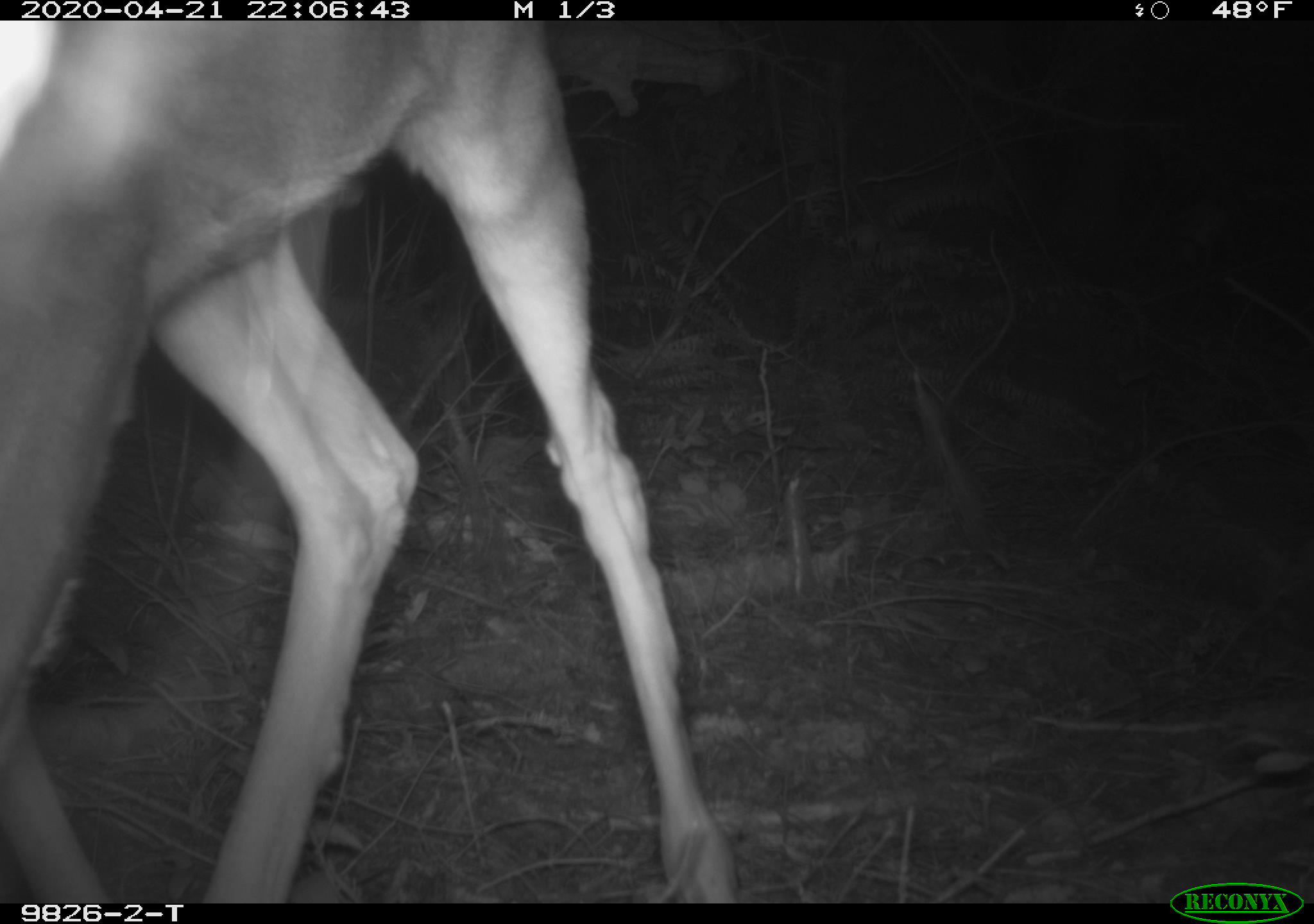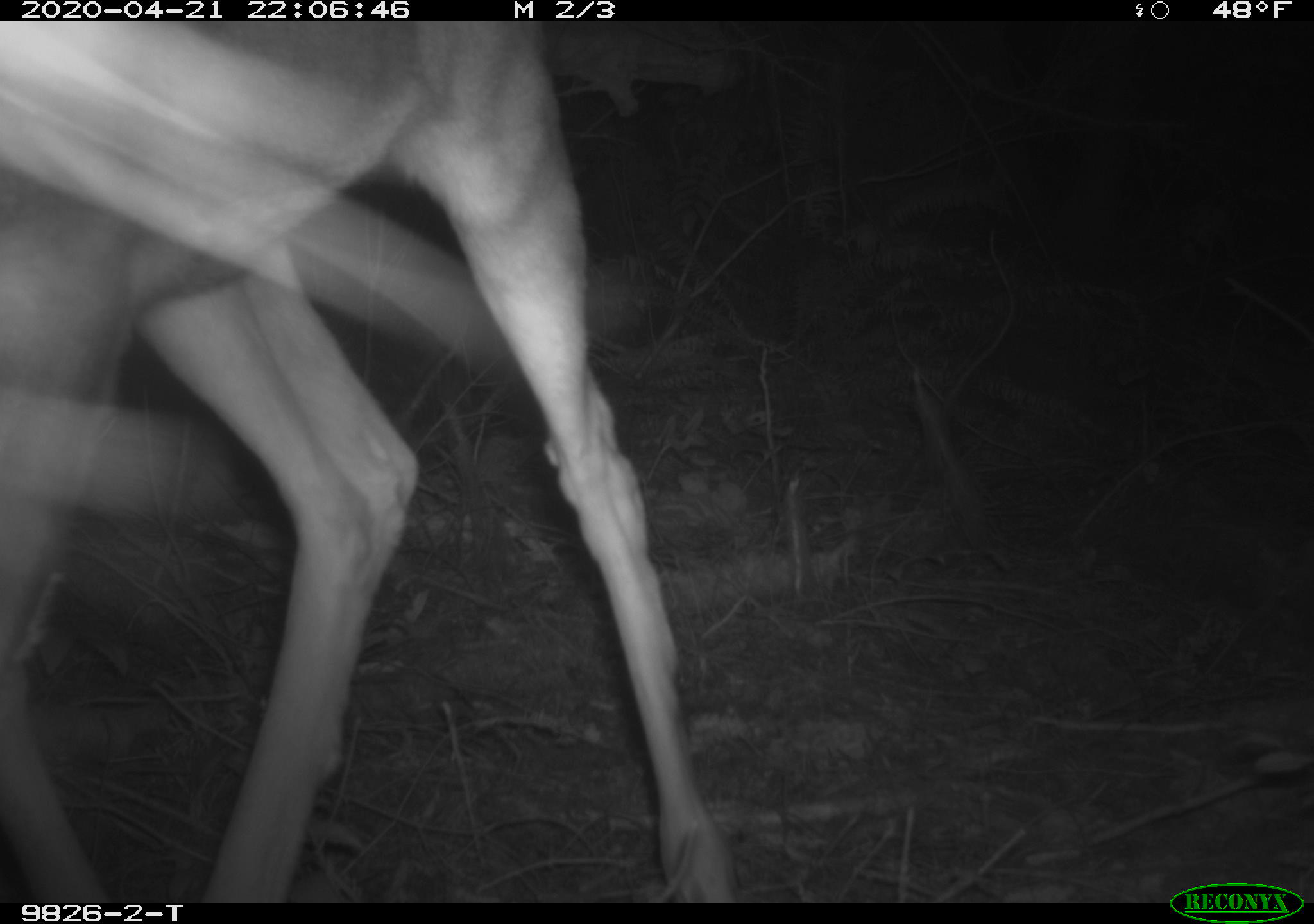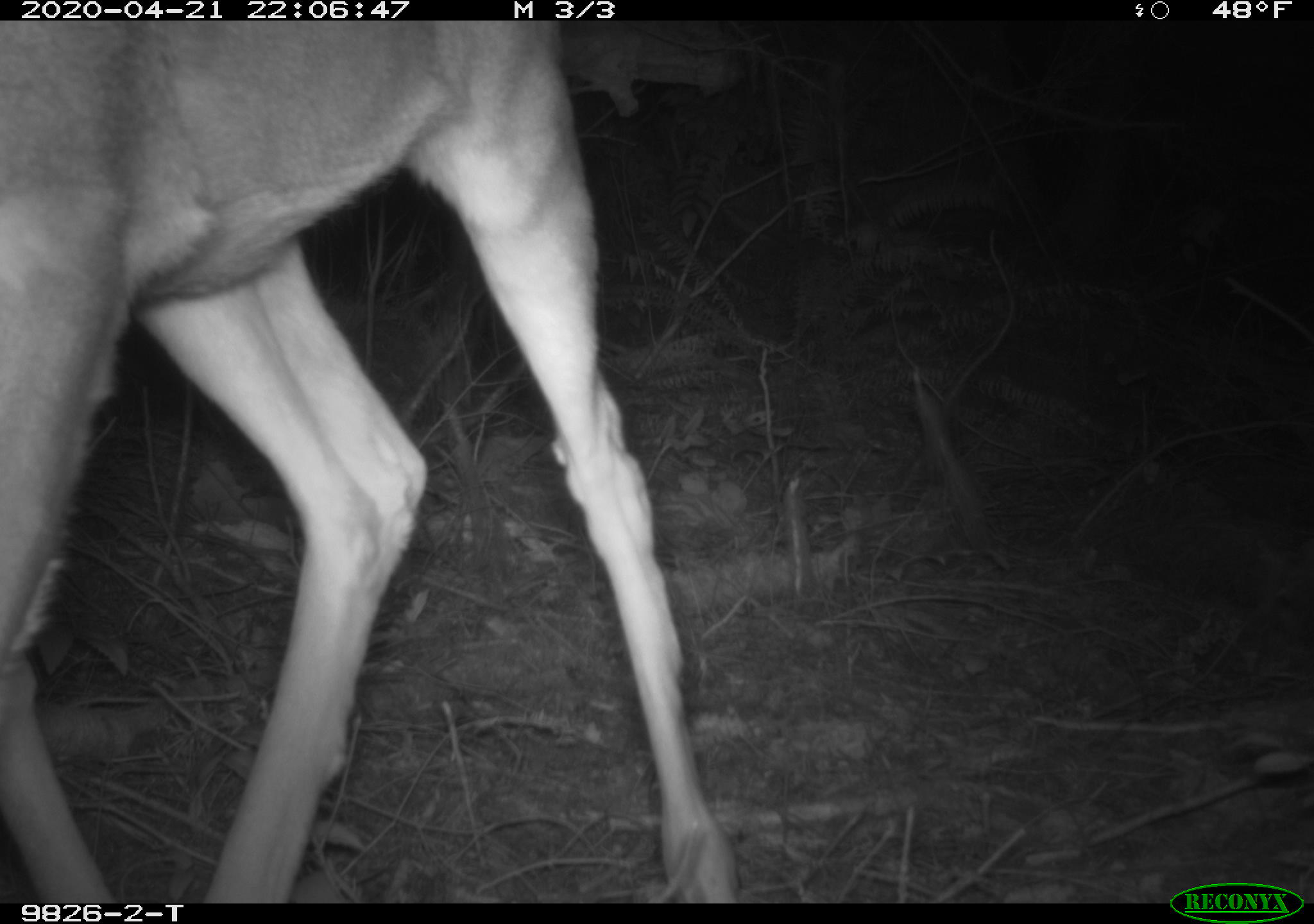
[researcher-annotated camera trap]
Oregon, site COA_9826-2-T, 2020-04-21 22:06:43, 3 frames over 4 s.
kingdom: Animalia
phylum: Chordata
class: Mammalia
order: Artiodactyla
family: Cervidae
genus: Odocoileus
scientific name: Odocoileus hemionus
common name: black-tailed deer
Black-tailed deer (Odocoileus hemionus).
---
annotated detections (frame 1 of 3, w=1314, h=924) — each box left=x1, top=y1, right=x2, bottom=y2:
black-tailed deer: left=0, top=24, right=740, bottom=890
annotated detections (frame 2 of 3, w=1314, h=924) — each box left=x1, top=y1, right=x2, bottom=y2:
black-tailed deer: left=0, top=24, right=734, bottom=895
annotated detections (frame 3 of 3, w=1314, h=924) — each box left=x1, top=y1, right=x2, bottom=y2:
black-tailed deer: left=0, top=24, right=743, bottom=895